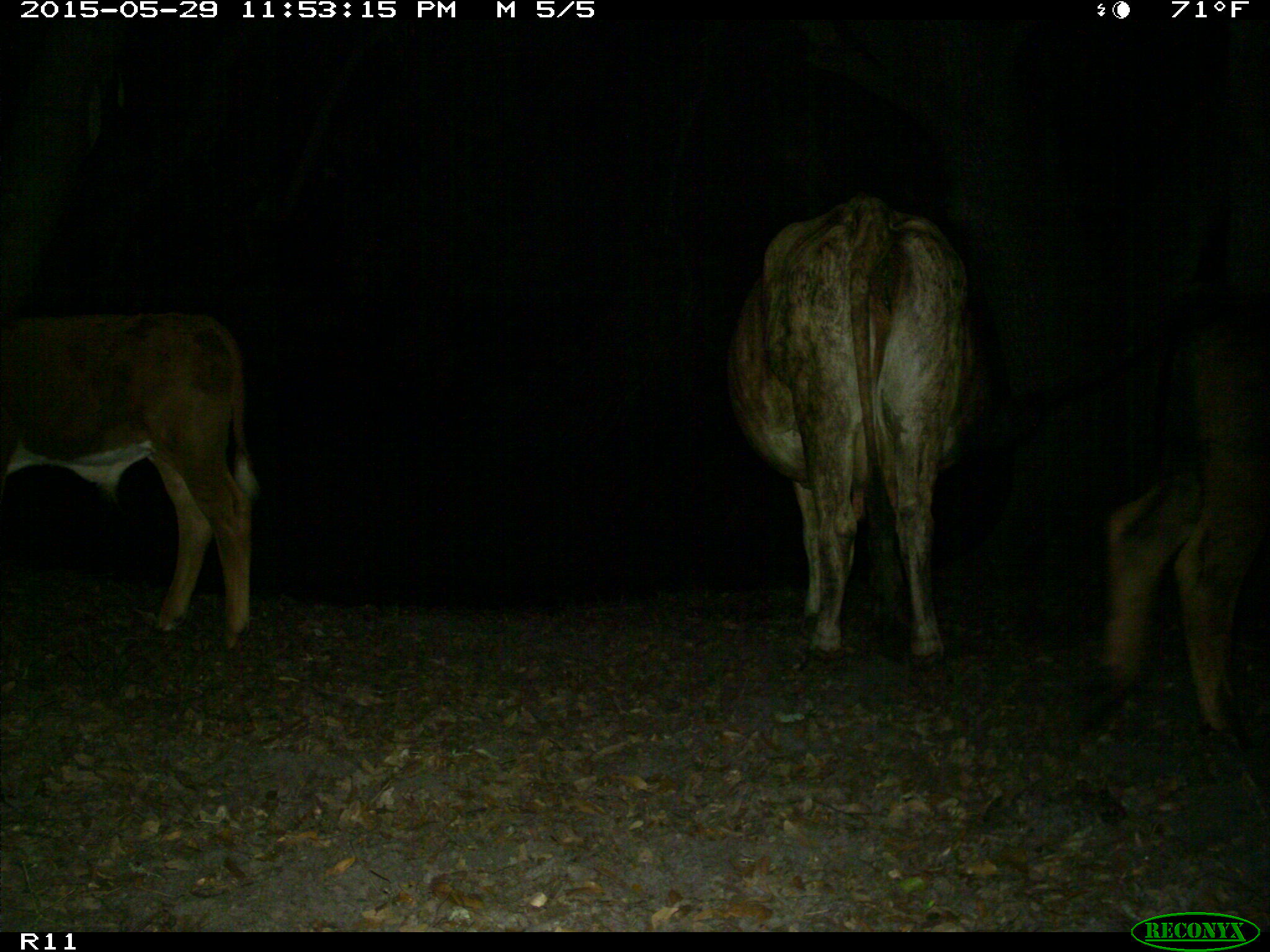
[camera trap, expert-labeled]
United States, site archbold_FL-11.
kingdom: Animalia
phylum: Chordata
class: Mammalia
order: Artiodactyla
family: Bovidae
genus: Bos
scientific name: Bos taurus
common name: domestic cow